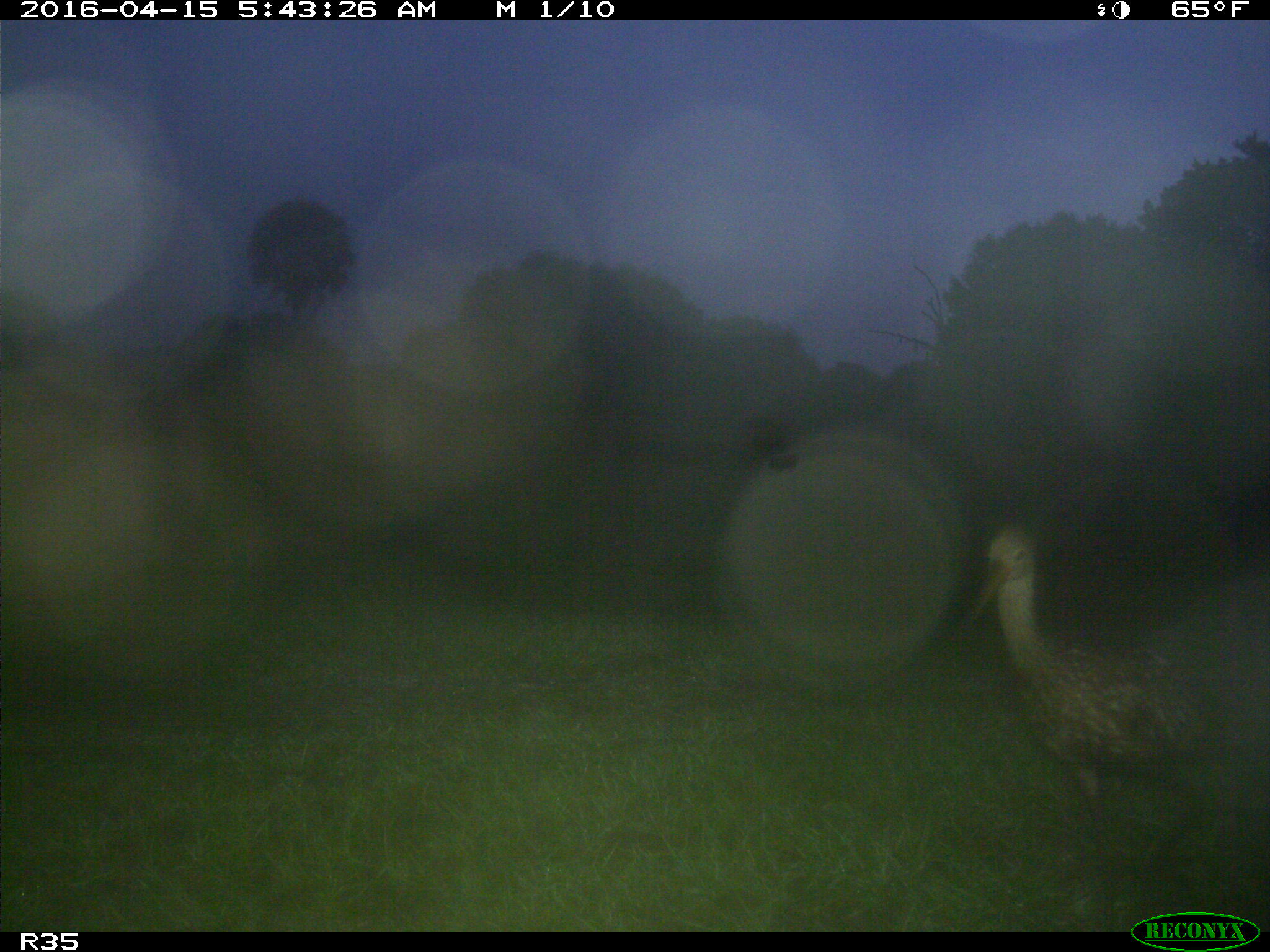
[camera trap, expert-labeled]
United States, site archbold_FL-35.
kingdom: Animalia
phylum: Chordata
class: Aves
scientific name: Aves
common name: birds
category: unidentified bird